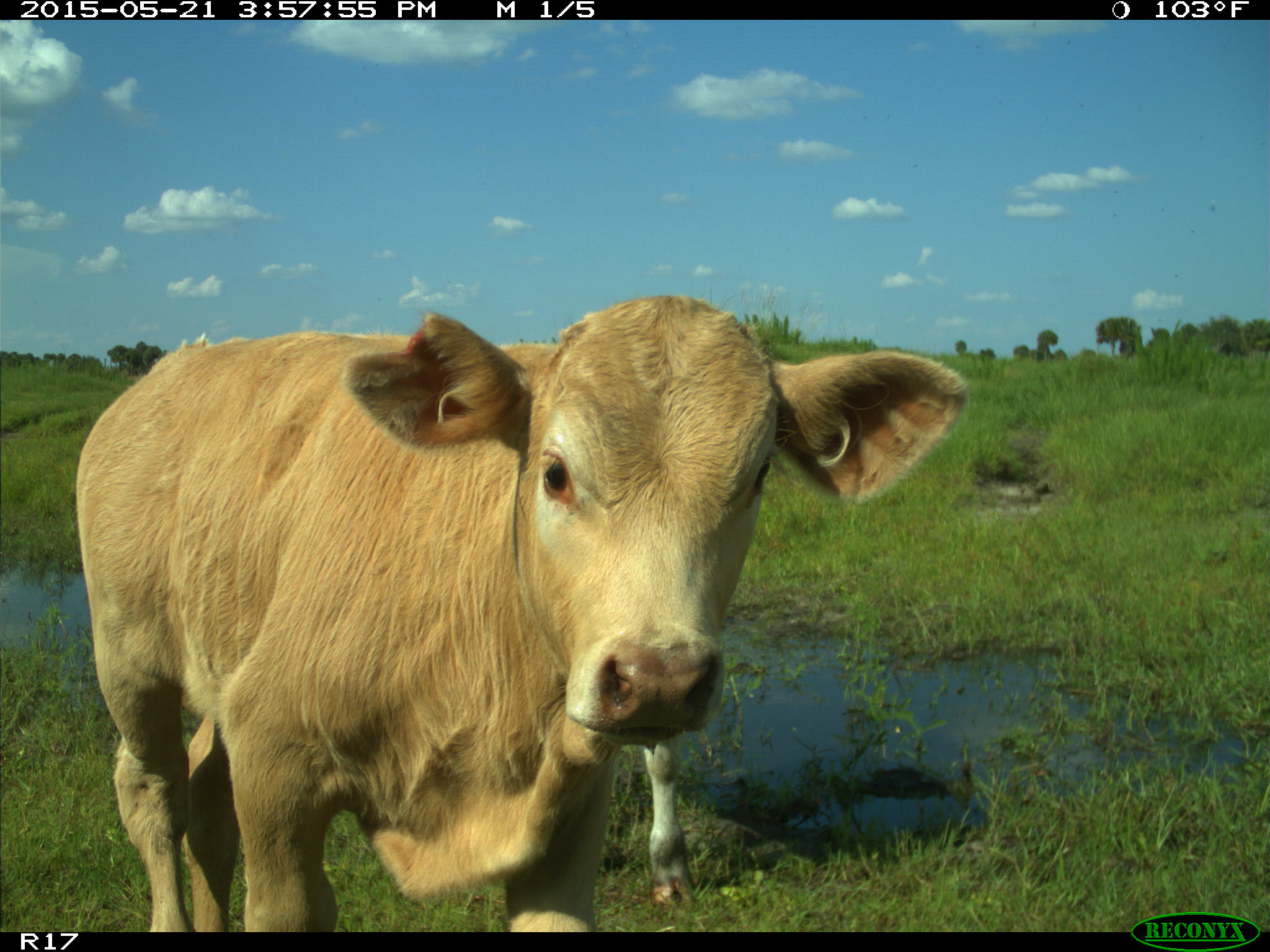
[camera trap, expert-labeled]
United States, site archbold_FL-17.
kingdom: Animalia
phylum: Chordata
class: Mammalia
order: Artiodactyla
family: Bovidae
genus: Bos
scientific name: Bos taurus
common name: domestic cow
Bos taurus (domestic cow).